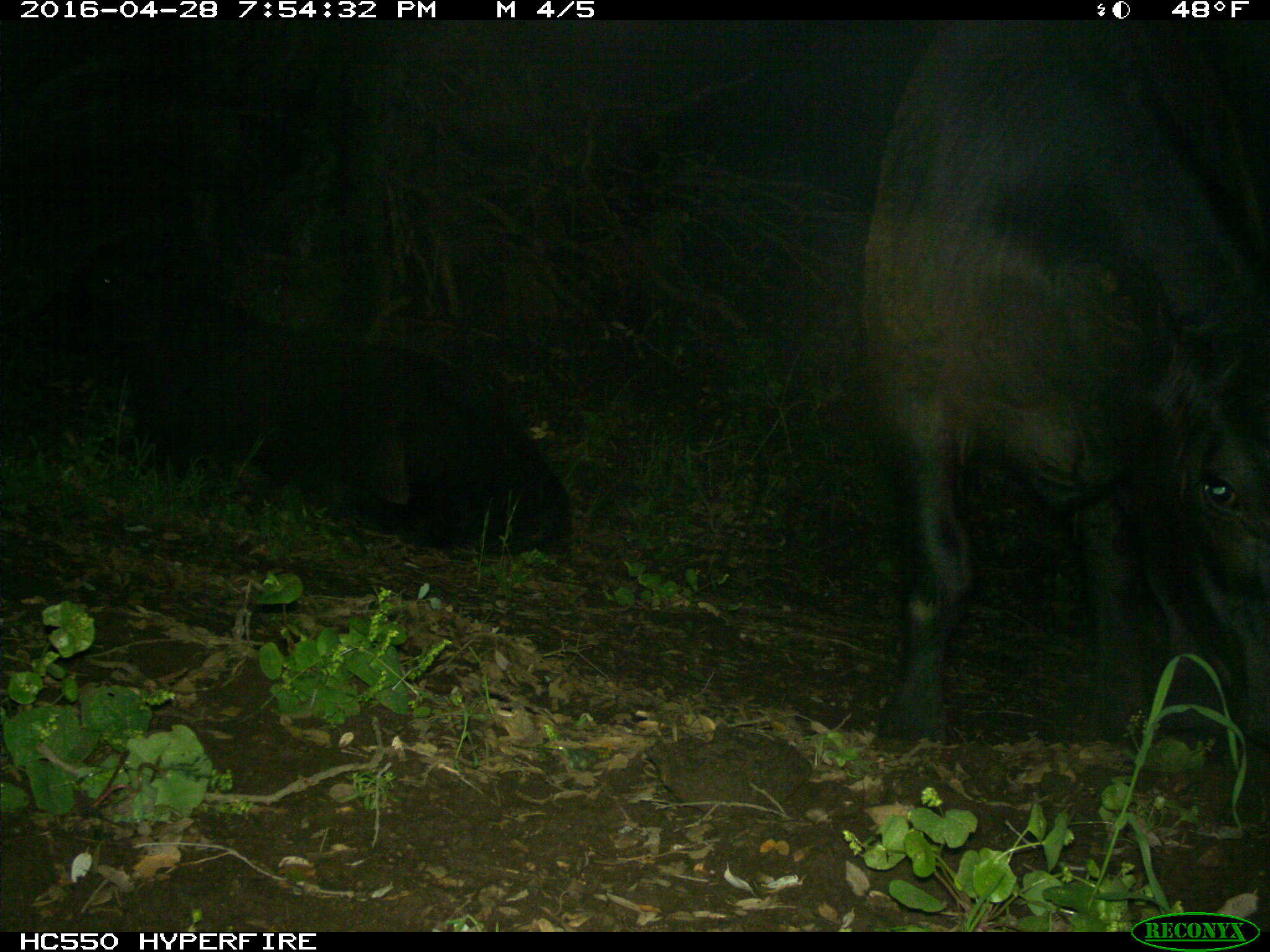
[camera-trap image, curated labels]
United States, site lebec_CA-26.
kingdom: Animalia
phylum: Chordata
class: Mammalia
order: Artiodactyla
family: Bovidae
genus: Bos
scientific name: Bos taurus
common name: domestic cow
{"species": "Bos taurus (domestic cow)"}